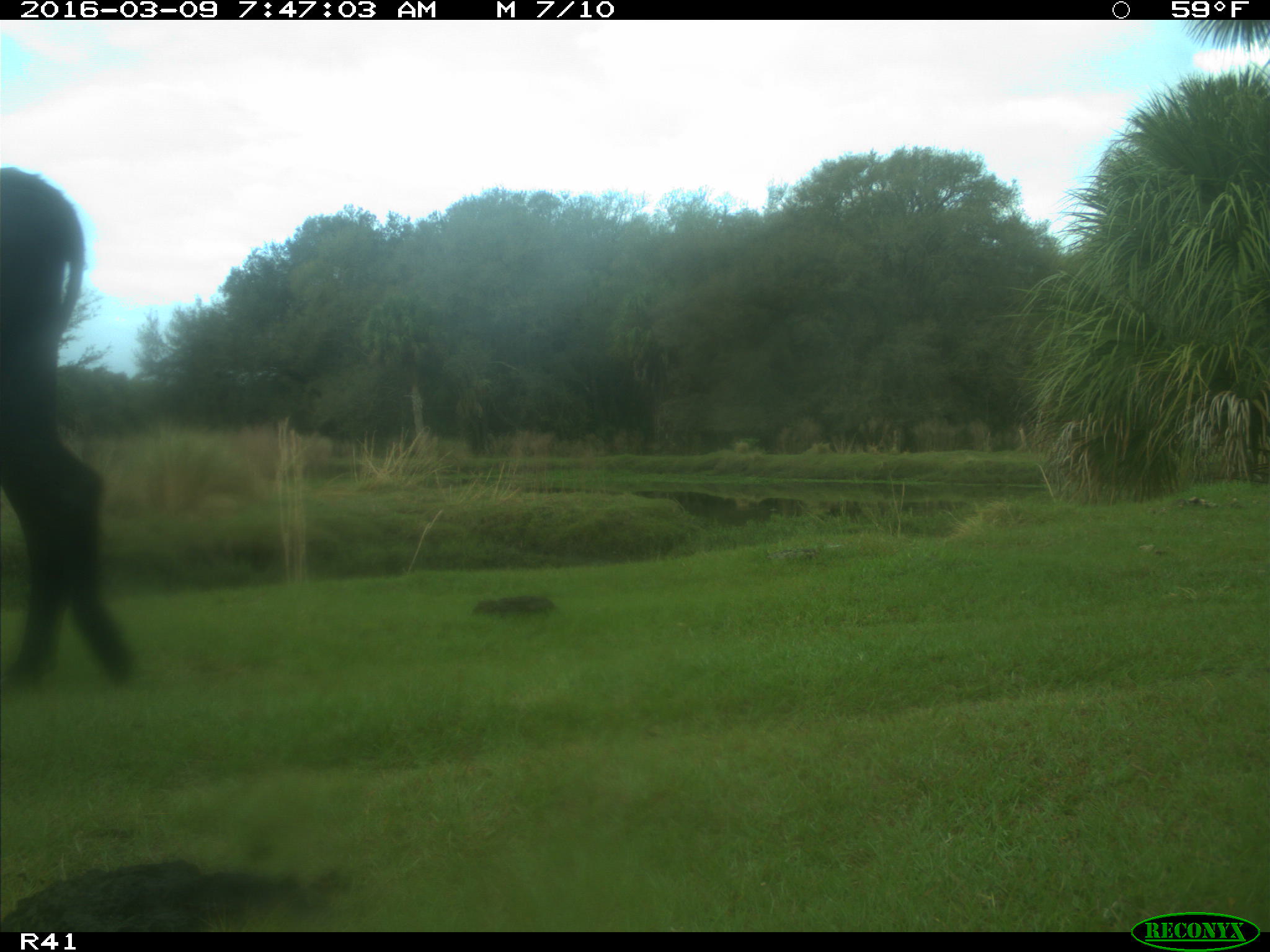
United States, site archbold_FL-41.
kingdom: Animalia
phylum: Chordata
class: Mammalia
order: Artiodactyla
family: Bovidae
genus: Bos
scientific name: Bos taurus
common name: domestic cow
Bos taurus (domestic cow).